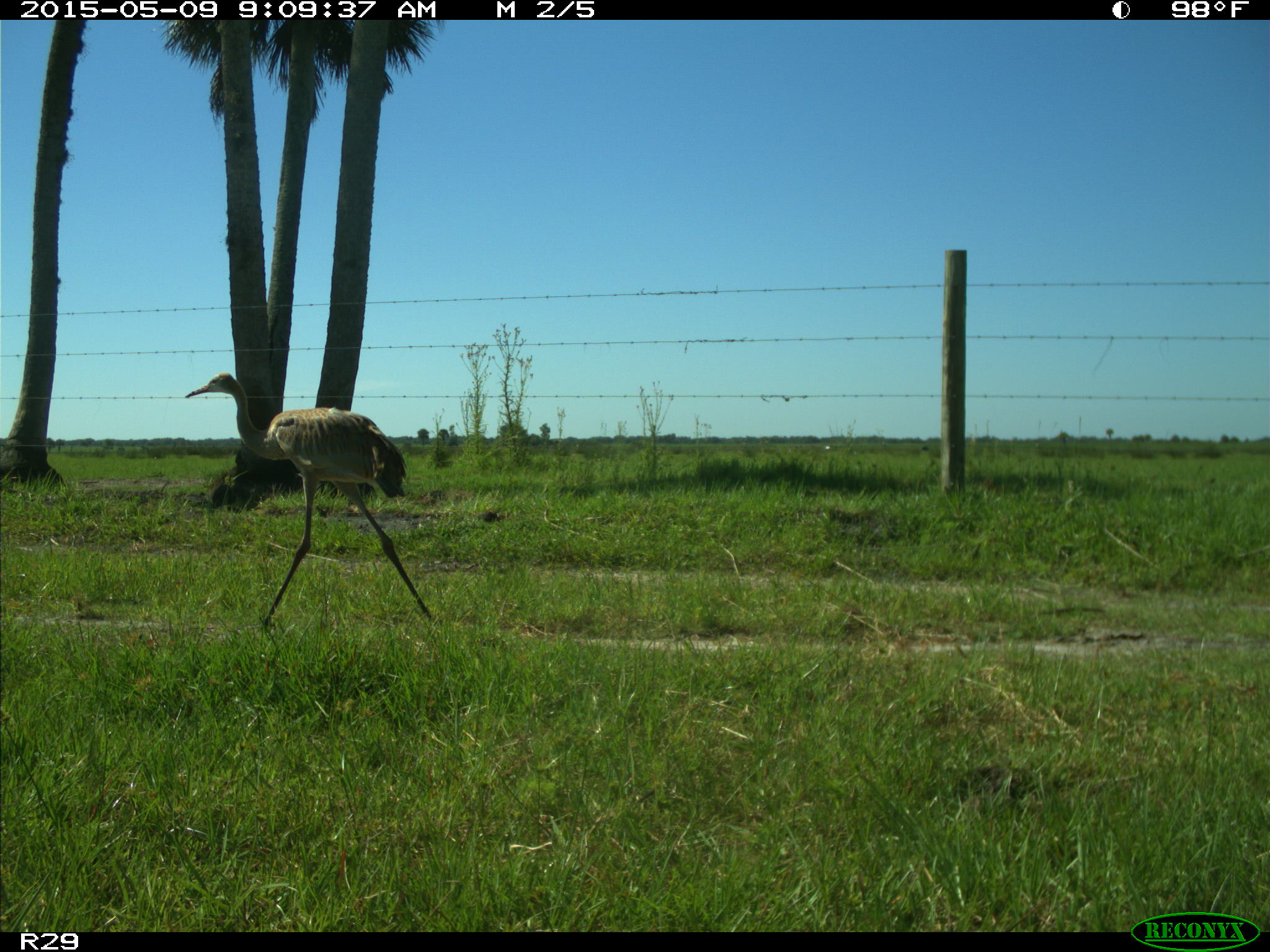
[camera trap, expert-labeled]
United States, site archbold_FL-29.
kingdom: Animalia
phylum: Chordata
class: Aves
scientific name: Aves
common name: birds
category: unidentified bird